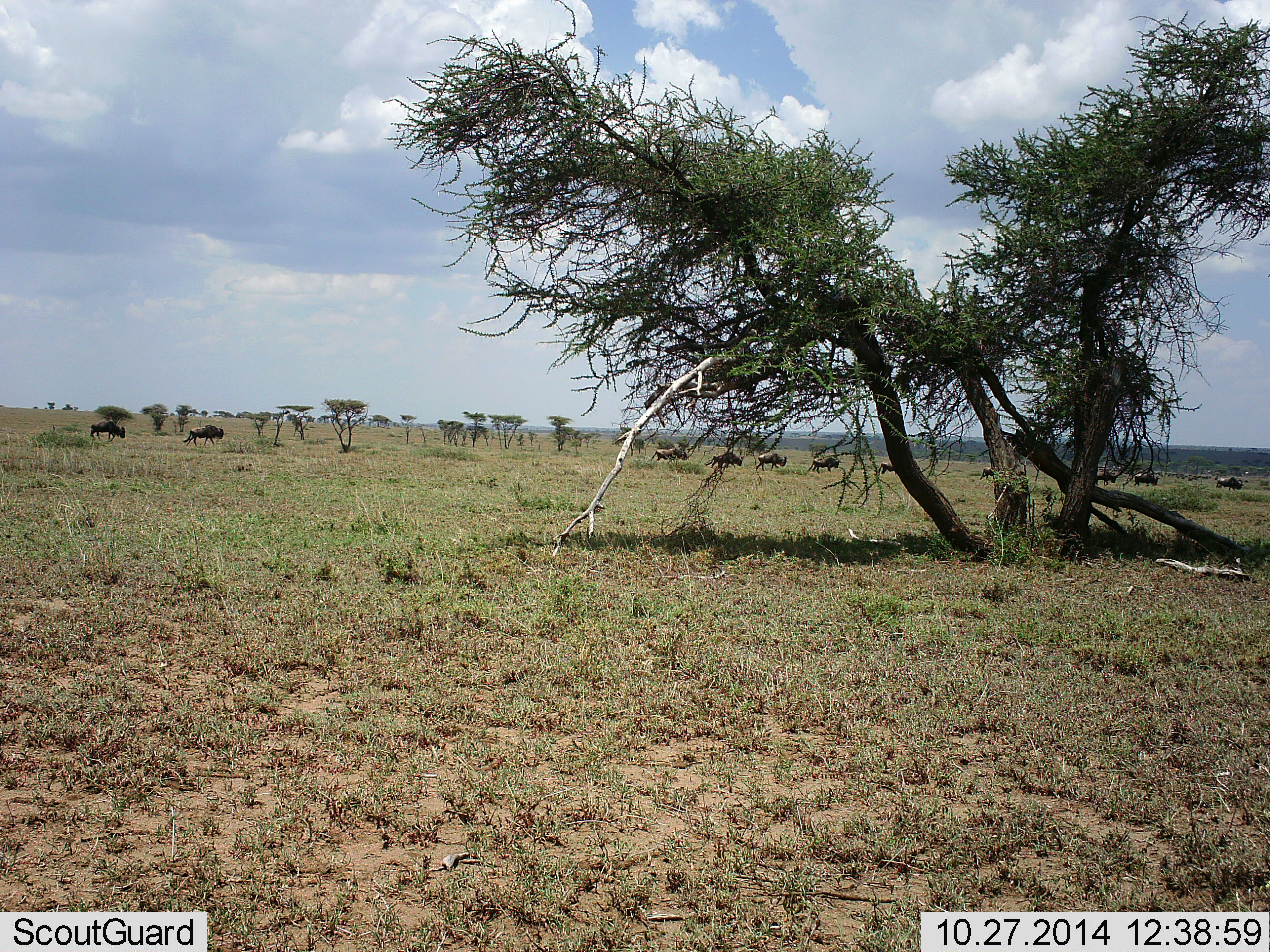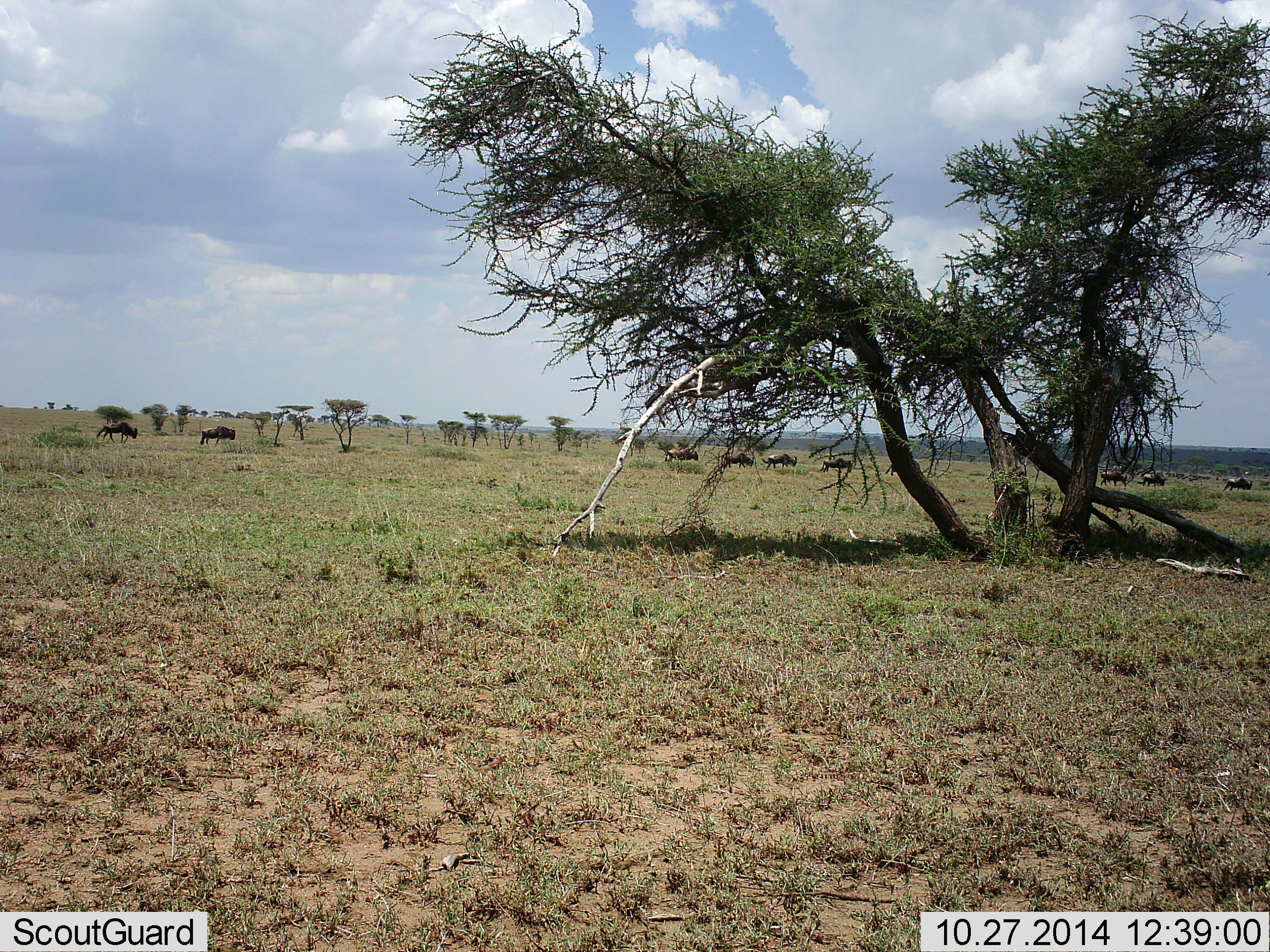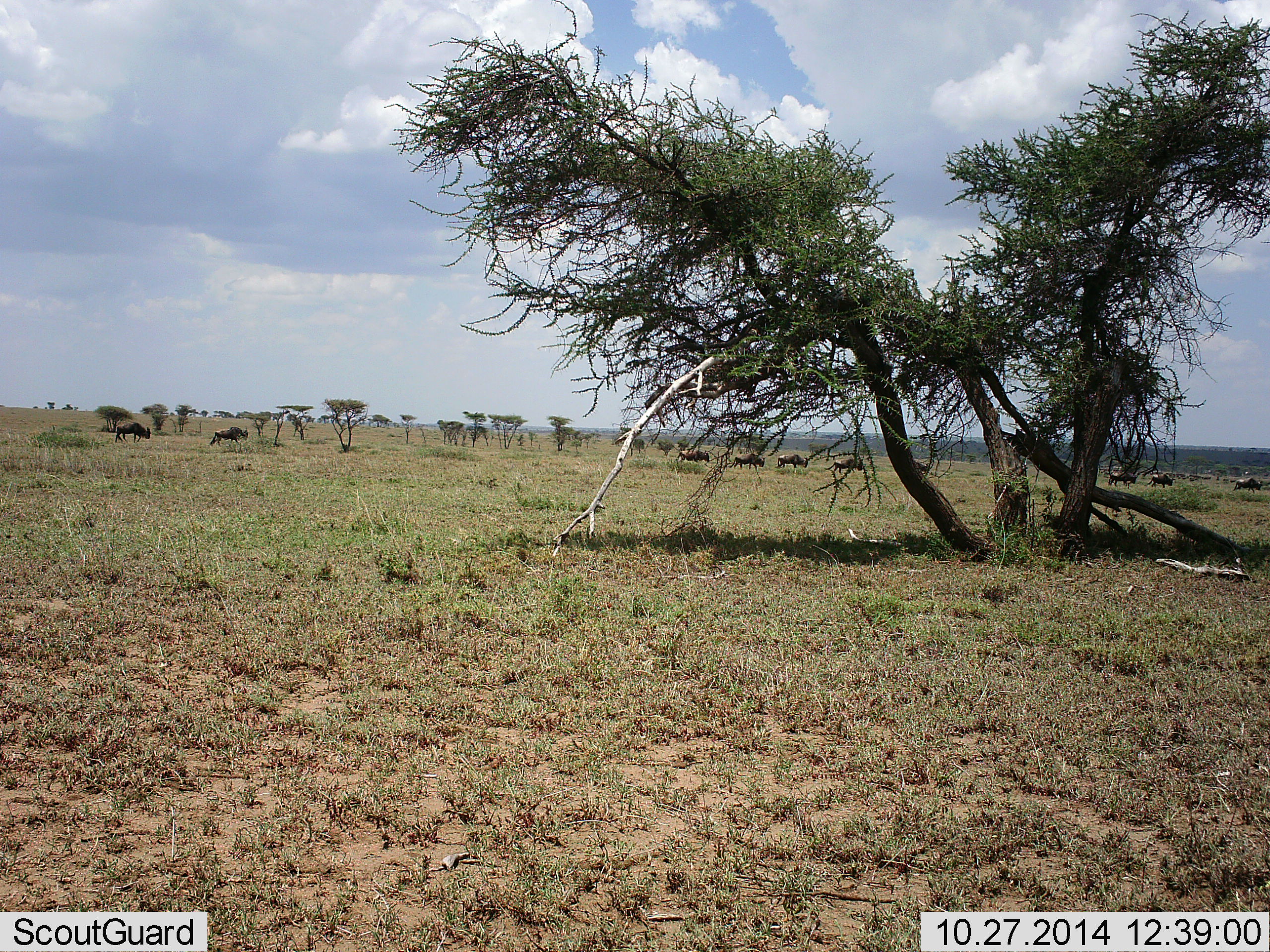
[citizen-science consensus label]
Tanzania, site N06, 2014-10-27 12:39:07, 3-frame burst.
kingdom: Animalia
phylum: Chordata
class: Mammalia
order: Artiodactyla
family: Bovidae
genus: Connochaetes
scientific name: Connochaetes taurinus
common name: blue wildebeest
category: wildebeest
Wildebeest (blue wildebeest) (Connochaetes taurinus), count 11-50. Behavior (volunteer vote fractions): standing 10%, resting 0%, moving 90%, interacting 0%. Young present (vote fraction): 0%. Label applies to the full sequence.